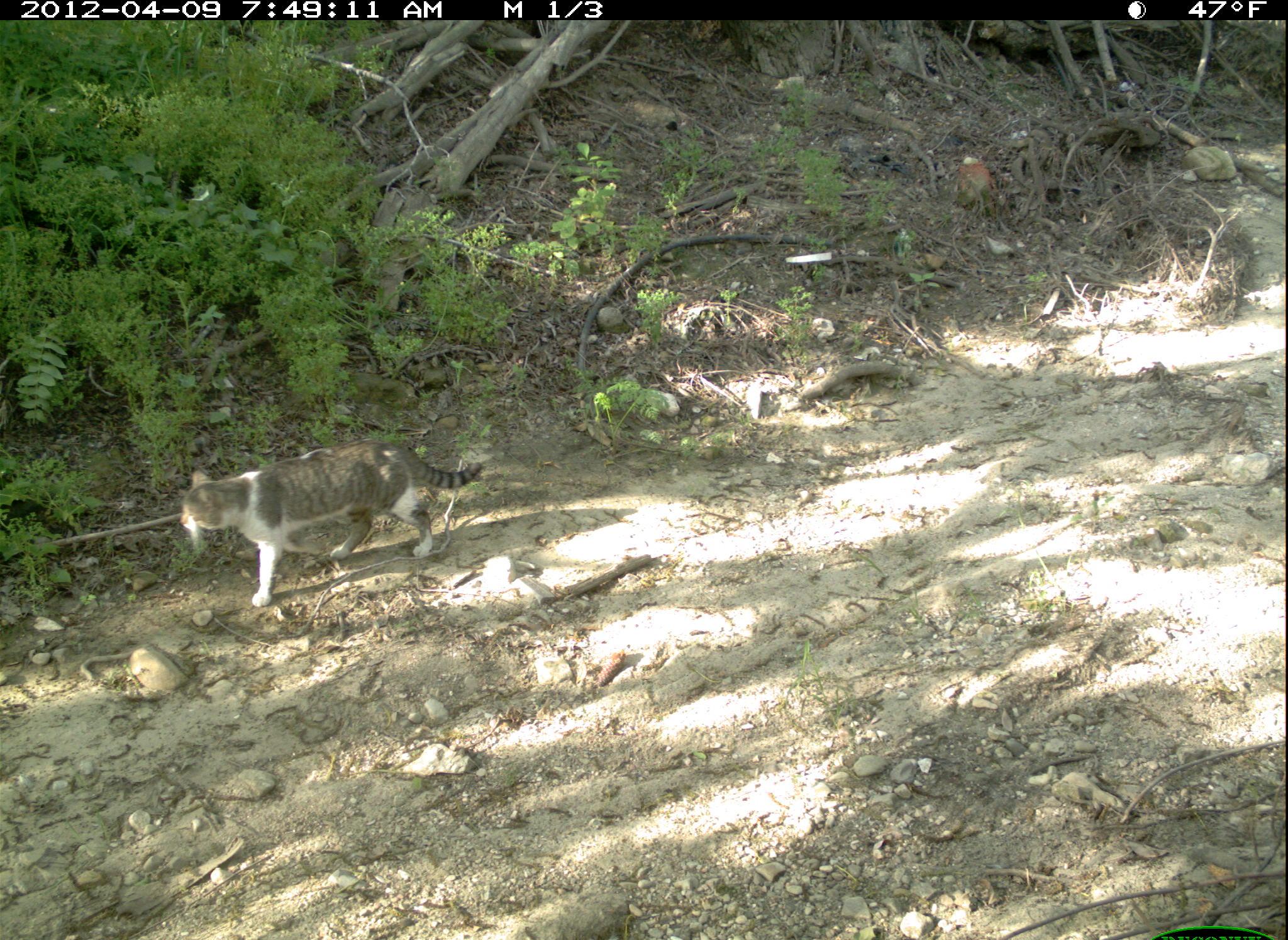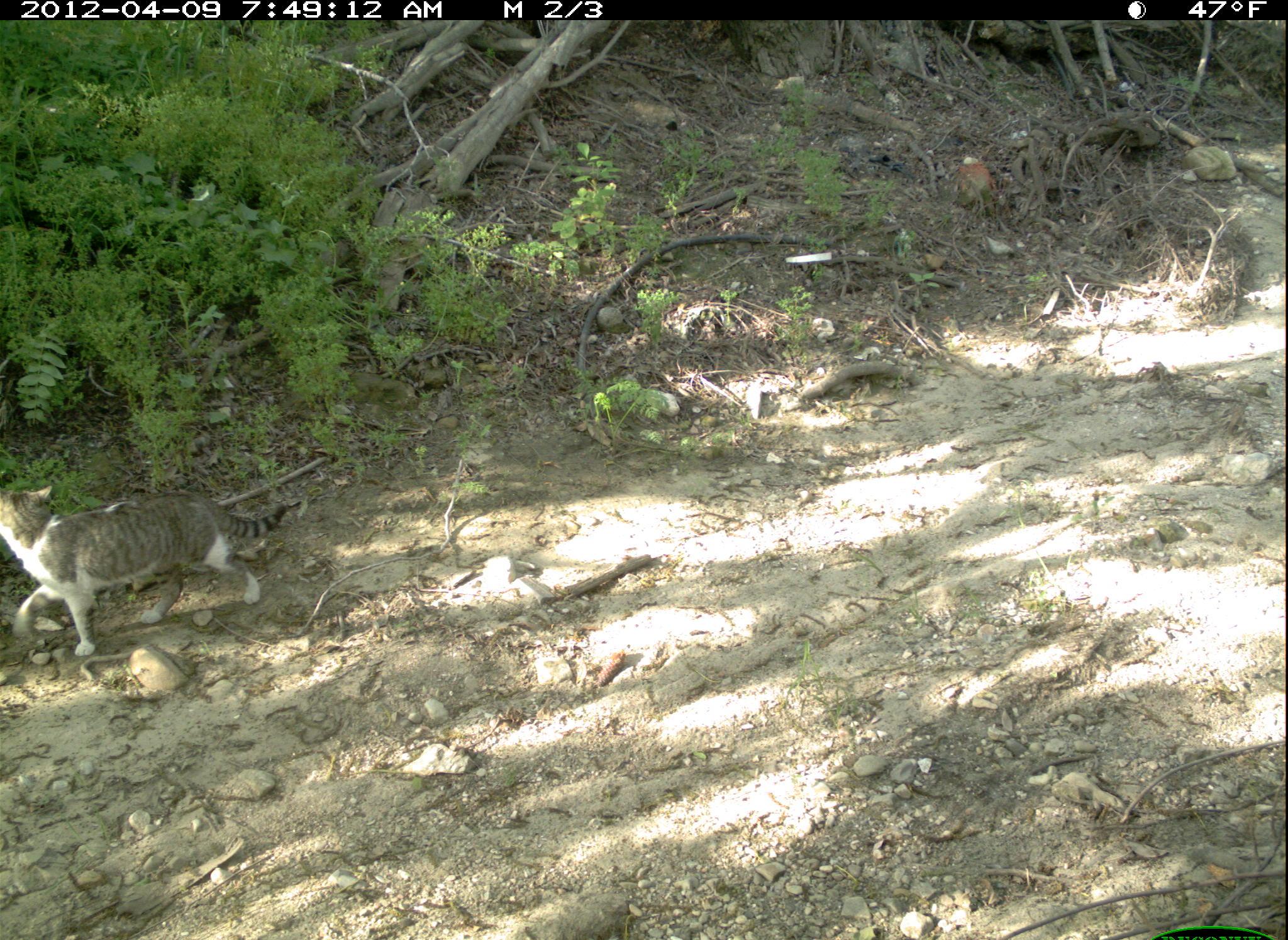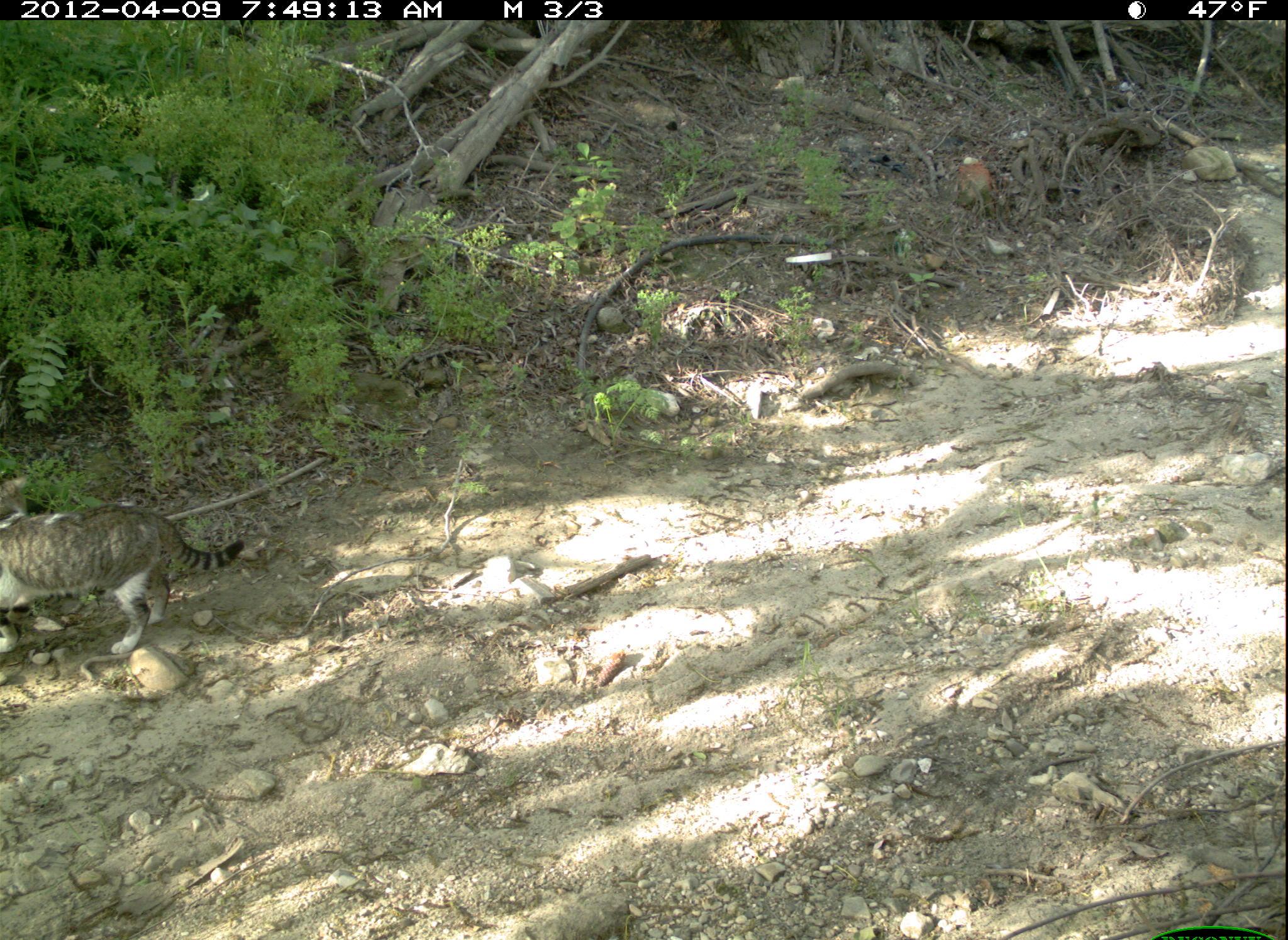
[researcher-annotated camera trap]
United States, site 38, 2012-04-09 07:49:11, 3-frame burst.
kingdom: Animalia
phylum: Chordata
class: Mammalia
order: Carnivora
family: Felidae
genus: Felis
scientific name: Felis catus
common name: cat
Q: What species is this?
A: Cat (Felis catus).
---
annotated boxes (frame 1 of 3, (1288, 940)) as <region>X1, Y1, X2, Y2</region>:
cat: <region>175, 435, 488, 610</region>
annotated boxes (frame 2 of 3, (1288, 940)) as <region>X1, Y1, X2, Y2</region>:
cat: <region>3, 474, 301, 662</region>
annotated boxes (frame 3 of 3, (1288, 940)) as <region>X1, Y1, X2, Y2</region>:
cat: <region>6, 499, 253, 660</region>